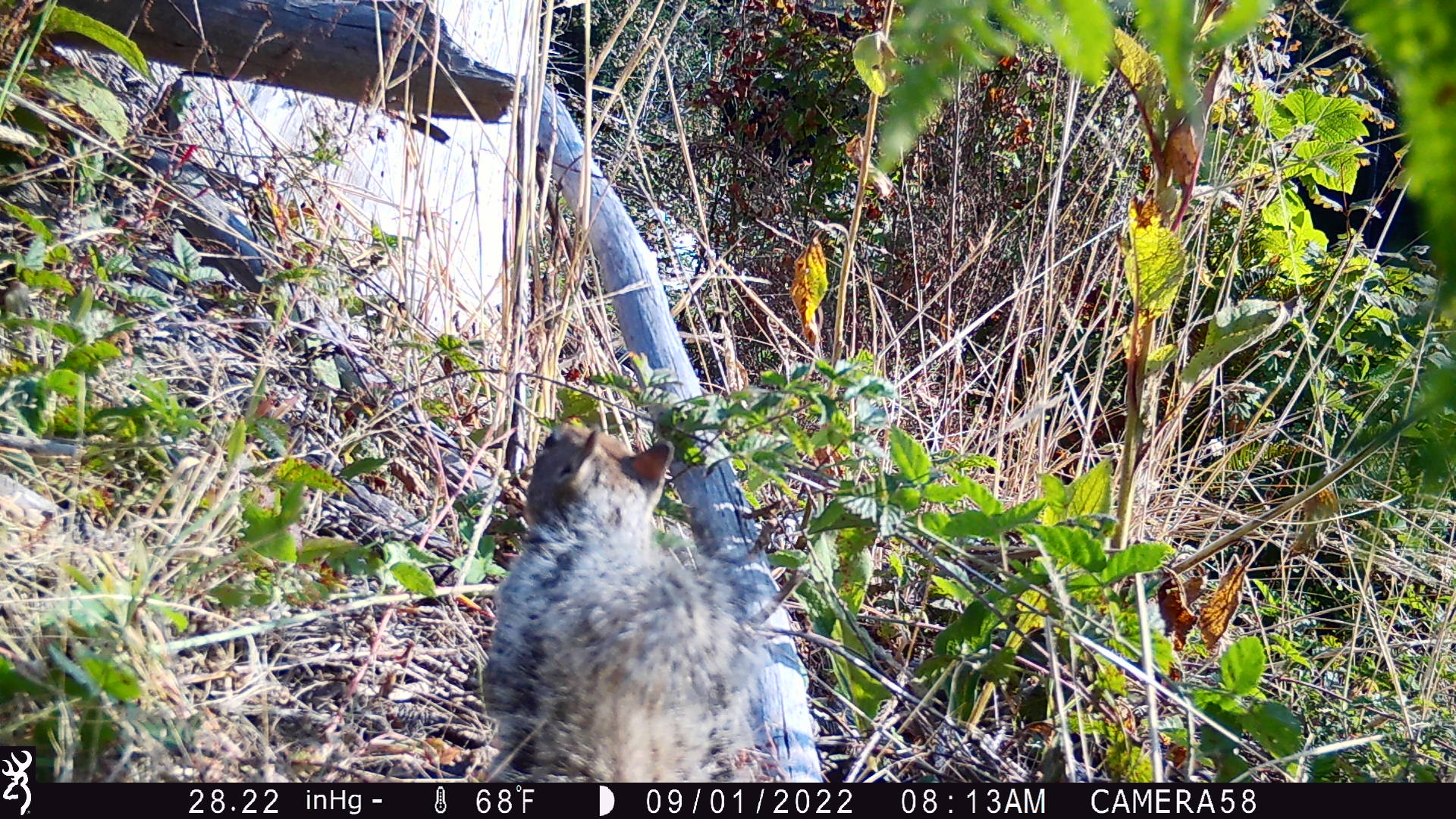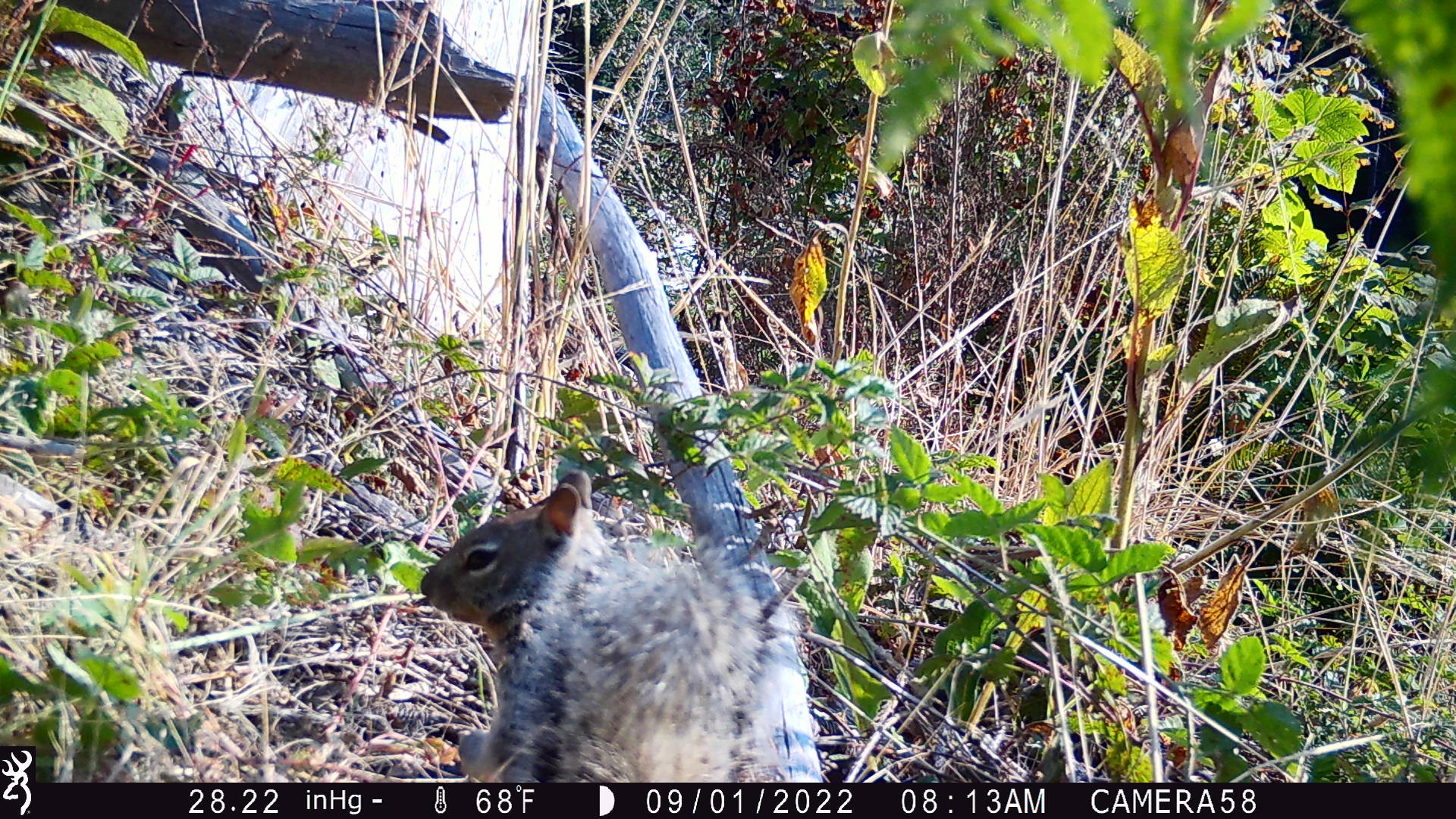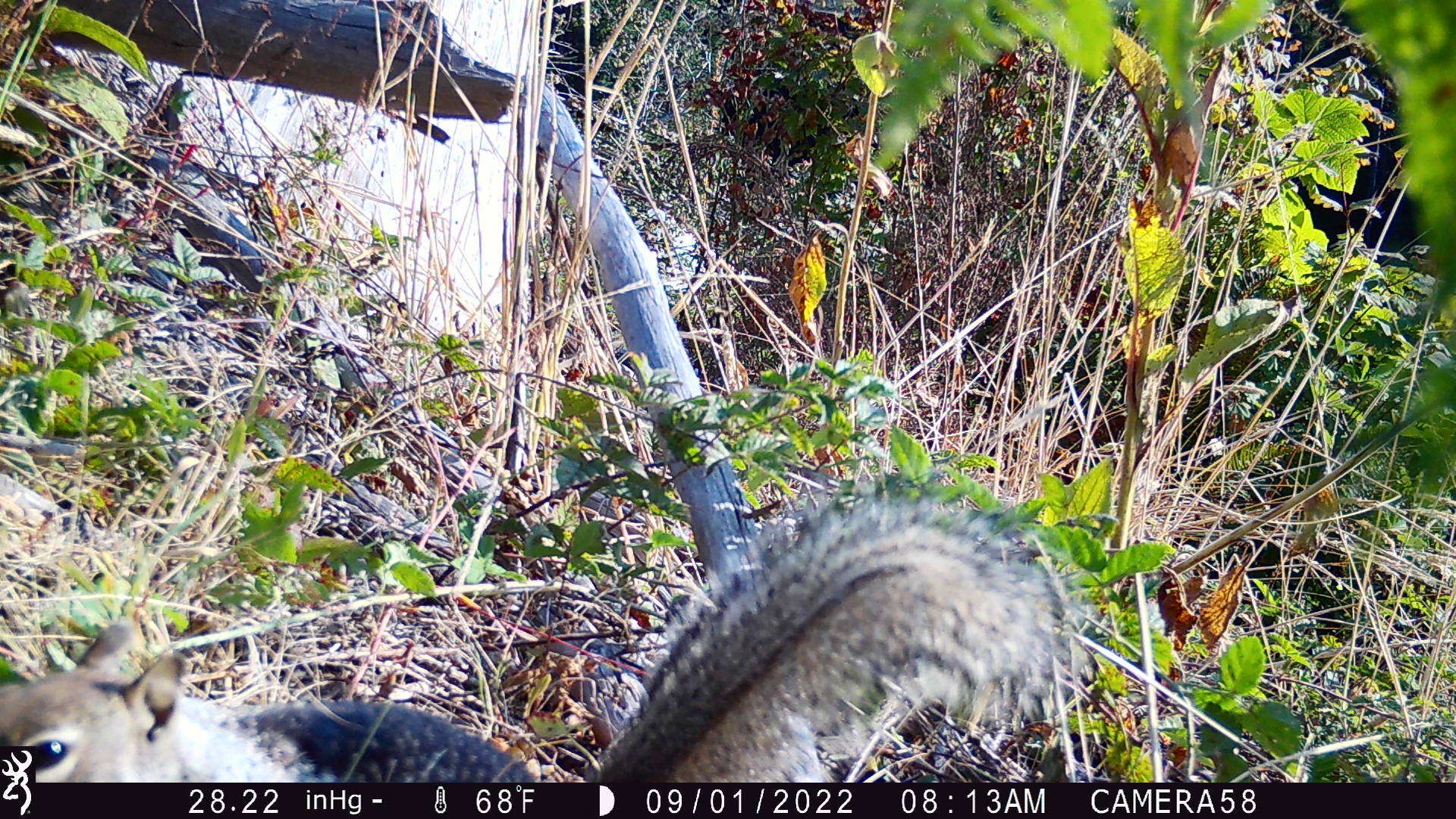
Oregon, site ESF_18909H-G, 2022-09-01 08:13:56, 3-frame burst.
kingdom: Animalia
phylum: Chordata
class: Mammalia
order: Rodentia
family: Sciuridae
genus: Otospermophilus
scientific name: Otospermophilus beecheyi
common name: california ground squirrel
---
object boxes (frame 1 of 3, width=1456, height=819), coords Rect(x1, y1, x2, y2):
california ground squirrel: Rect(467, 411, 770, 779)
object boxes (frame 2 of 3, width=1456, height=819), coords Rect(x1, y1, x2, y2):
california ground squirrel: Rect(414, 464, 794, 775)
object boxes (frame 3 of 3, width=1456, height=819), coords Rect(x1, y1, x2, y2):
california ground squirrel: Rect(39, 464, 1095, 776)